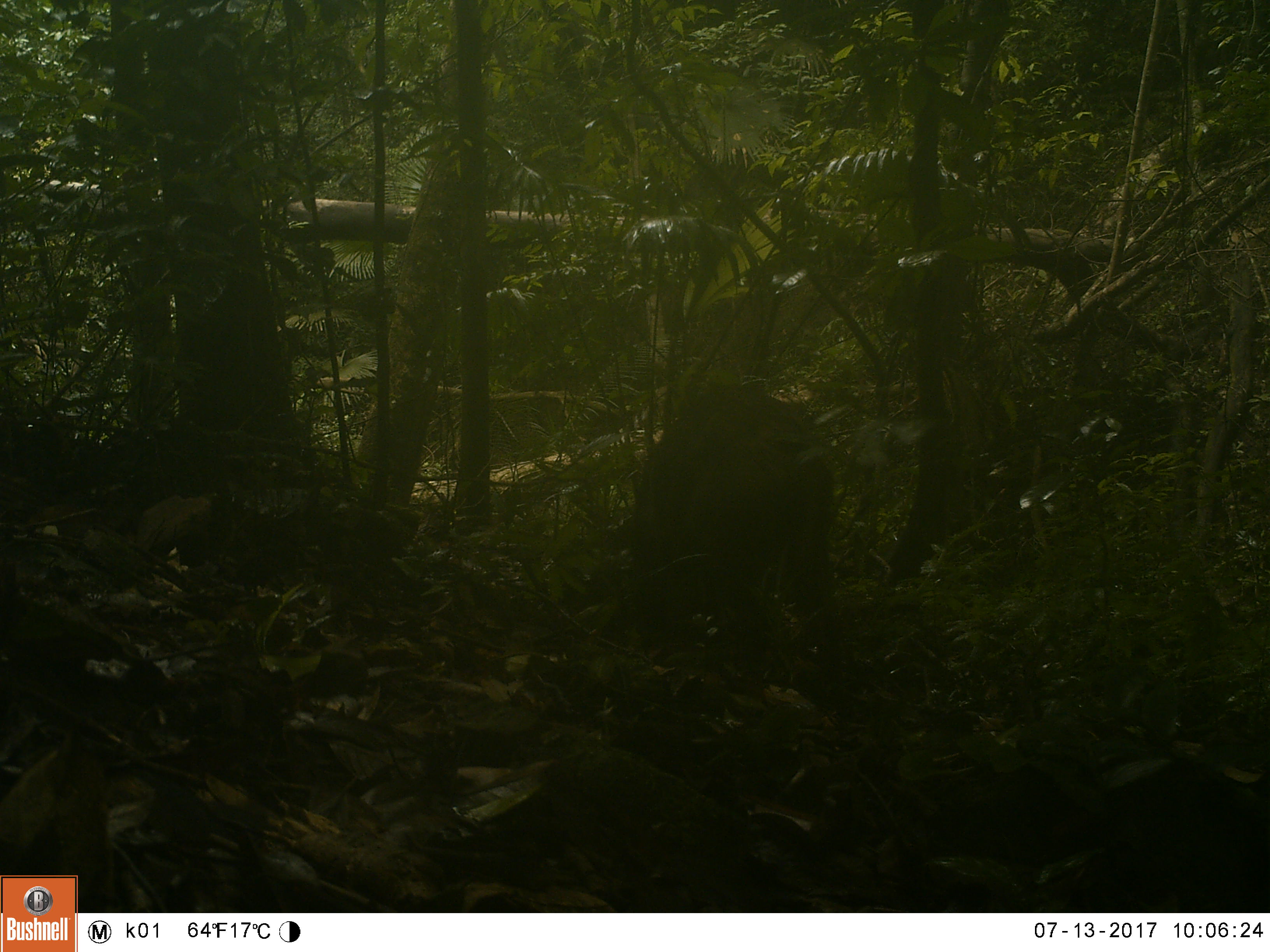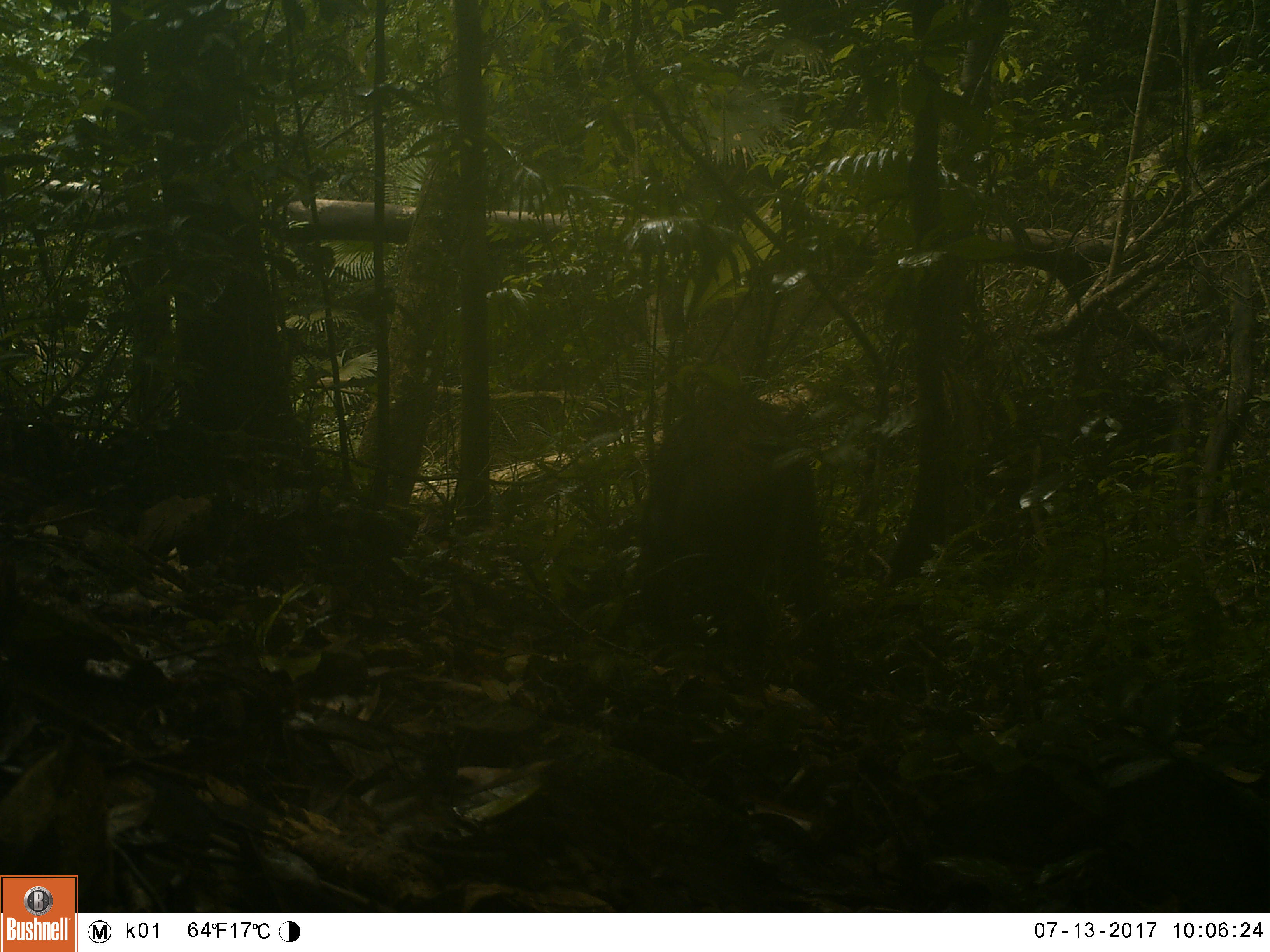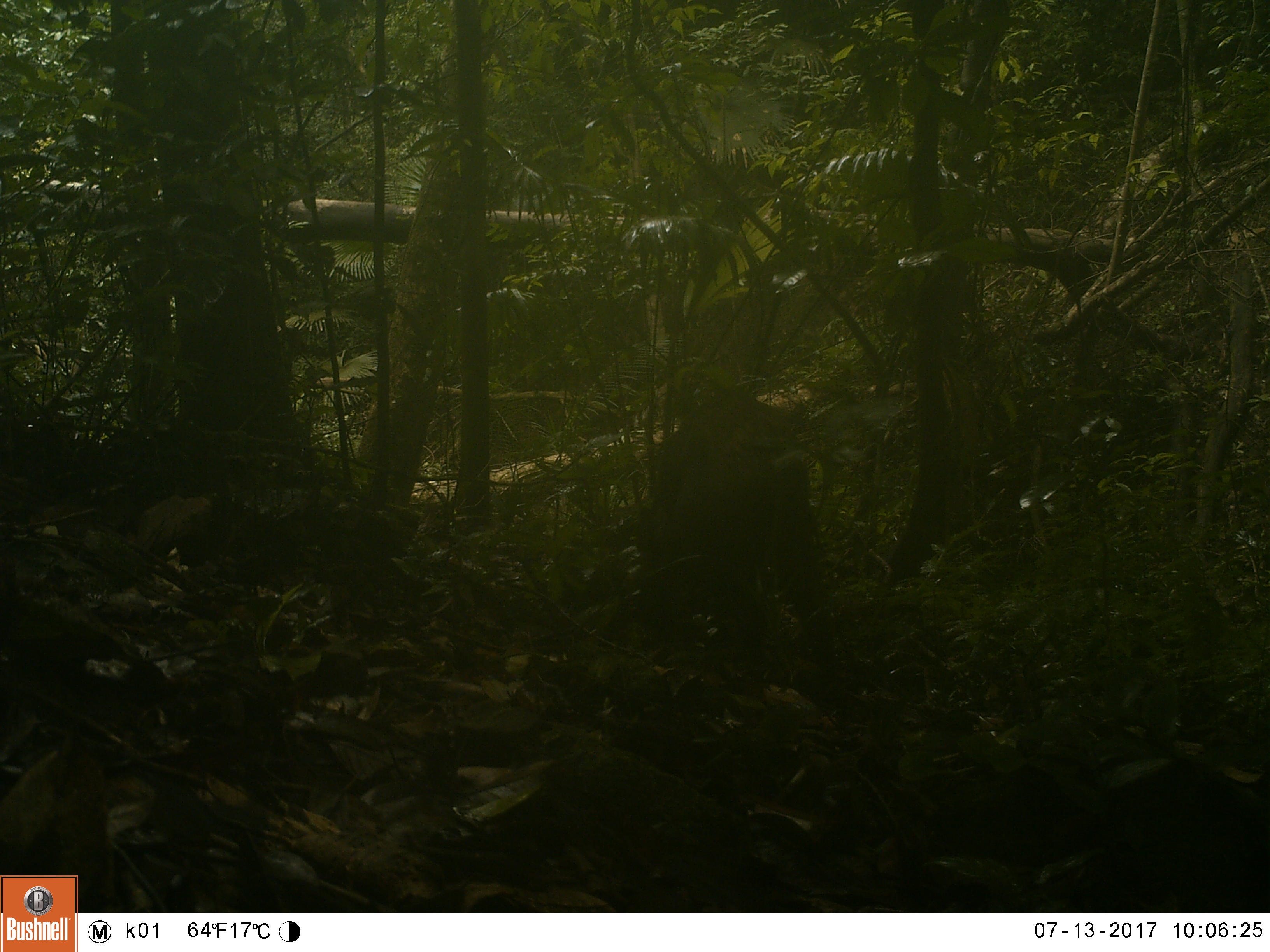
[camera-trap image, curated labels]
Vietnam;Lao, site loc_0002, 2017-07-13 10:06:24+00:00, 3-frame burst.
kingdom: Animalia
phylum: Chordata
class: Mammalia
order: Artiodactyla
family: Suidae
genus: Sus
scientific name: Sus scrofa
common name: eurasian wild pig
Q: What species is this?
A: Eurasian wild pig (Sus scrofa).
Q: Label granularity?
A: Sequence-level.